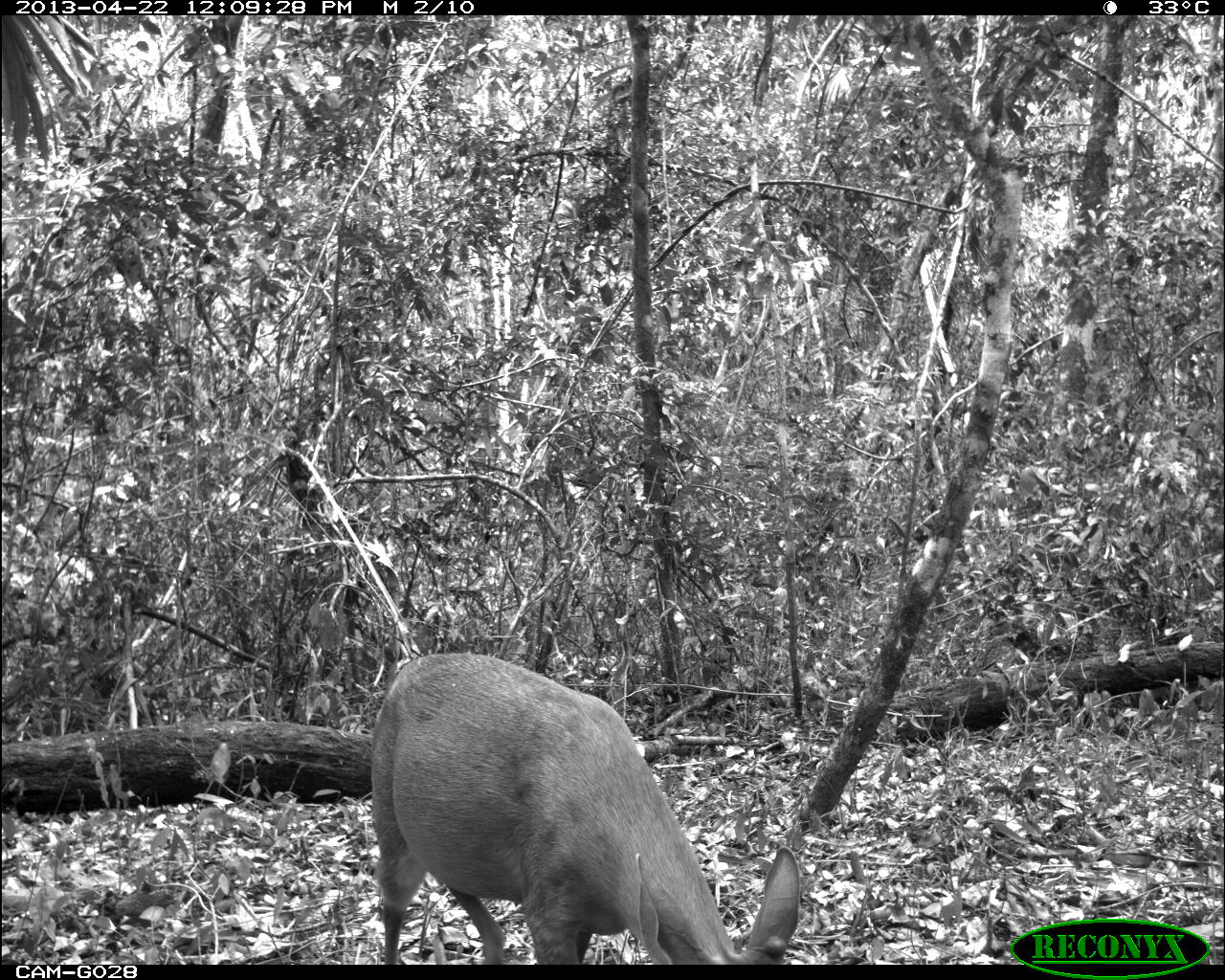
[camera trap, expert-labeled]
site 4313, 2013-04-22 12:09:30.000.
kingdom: Animalia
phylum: Chordata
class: Mammalia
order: Artiodactyla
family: Cervidae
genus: Odocoileus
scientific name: Odocoileus pandora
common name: yucatán brown brocket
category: mazama pandora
Mazama pandora (yucatán brown brocket) (Odocoileus pandora), count 1, sex female.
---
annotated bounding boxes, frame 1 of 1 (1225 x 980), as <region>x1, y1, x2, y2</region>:
mazama pandora: <region>368, 650, 801, 964</region>